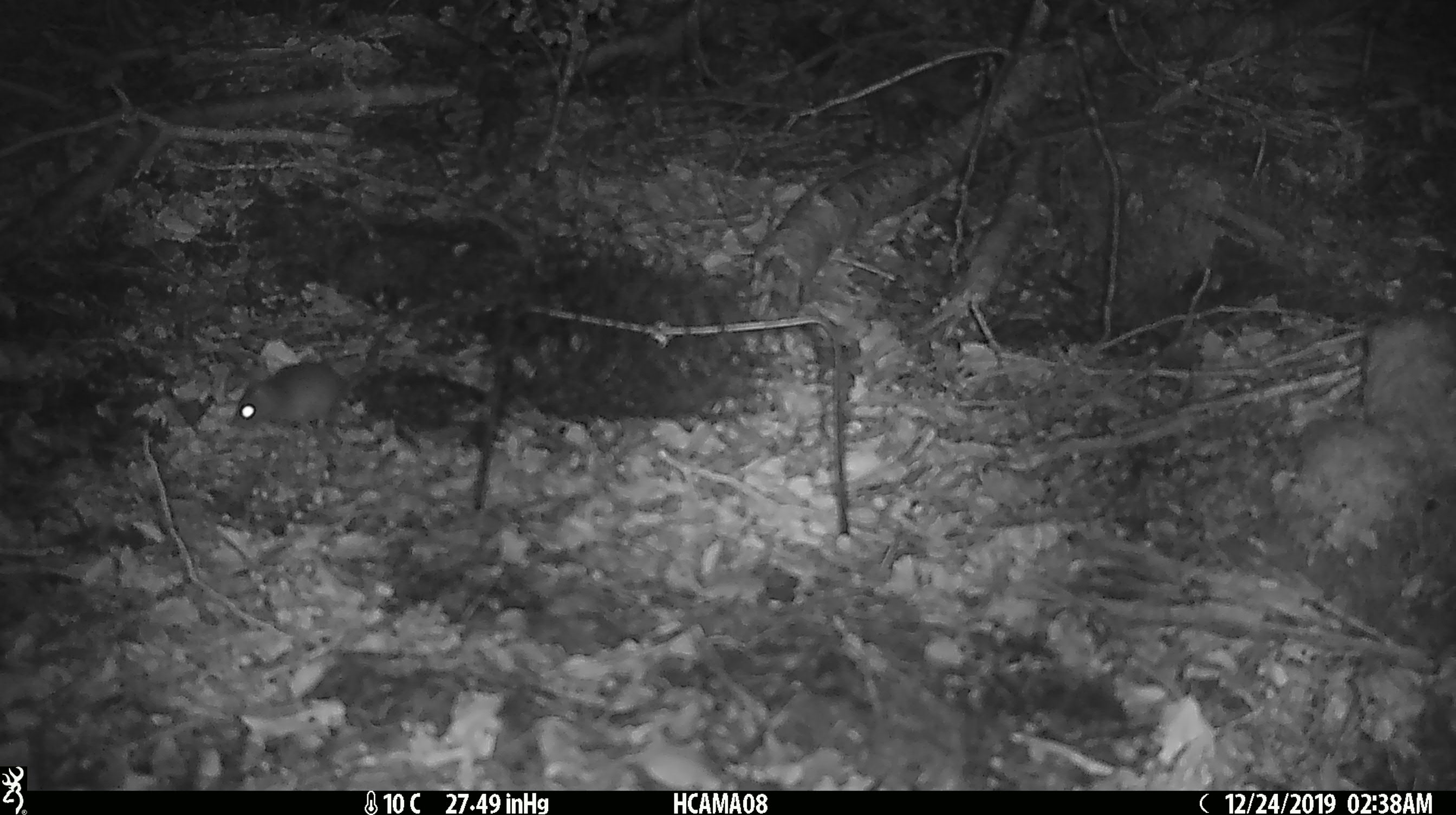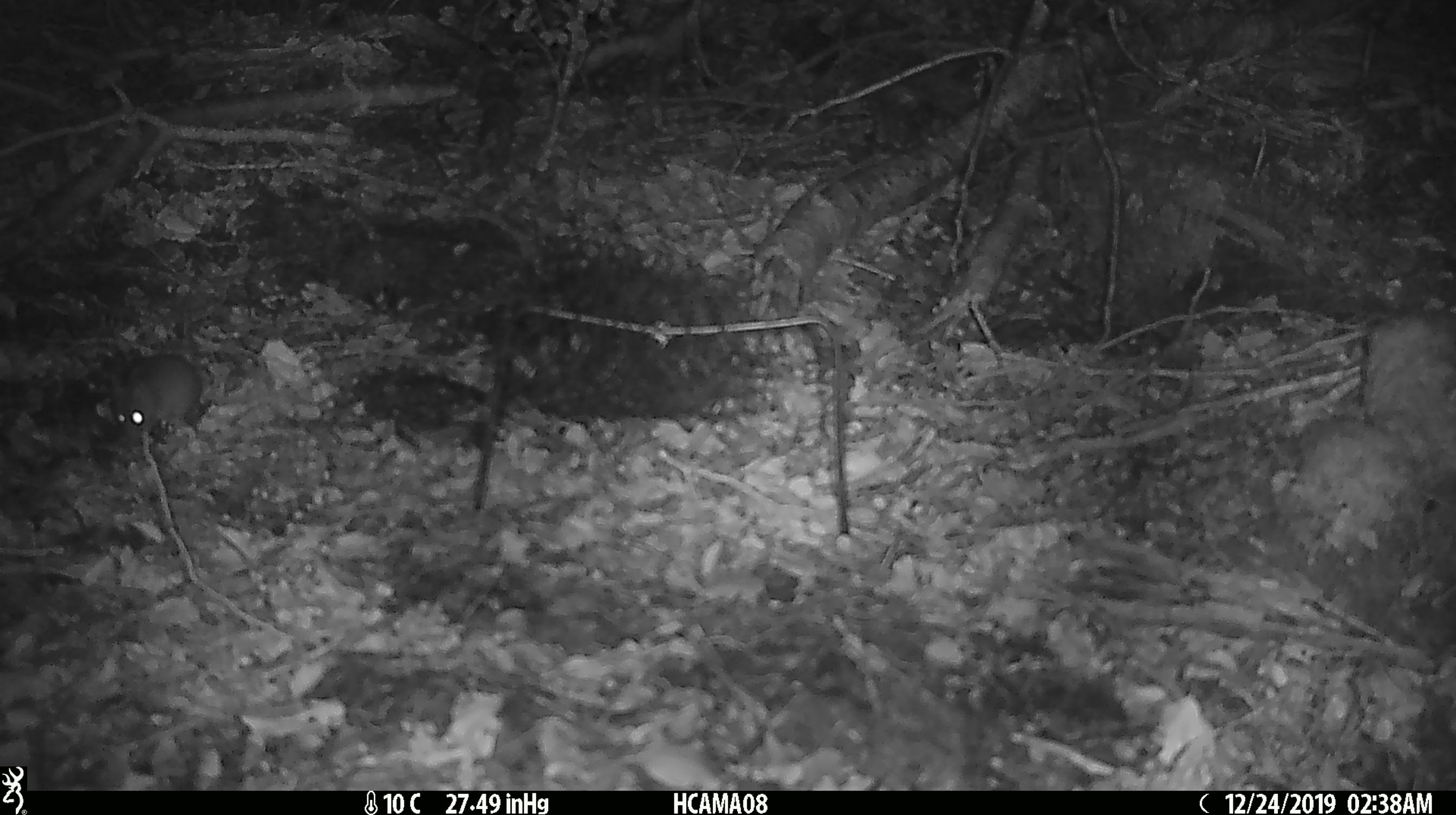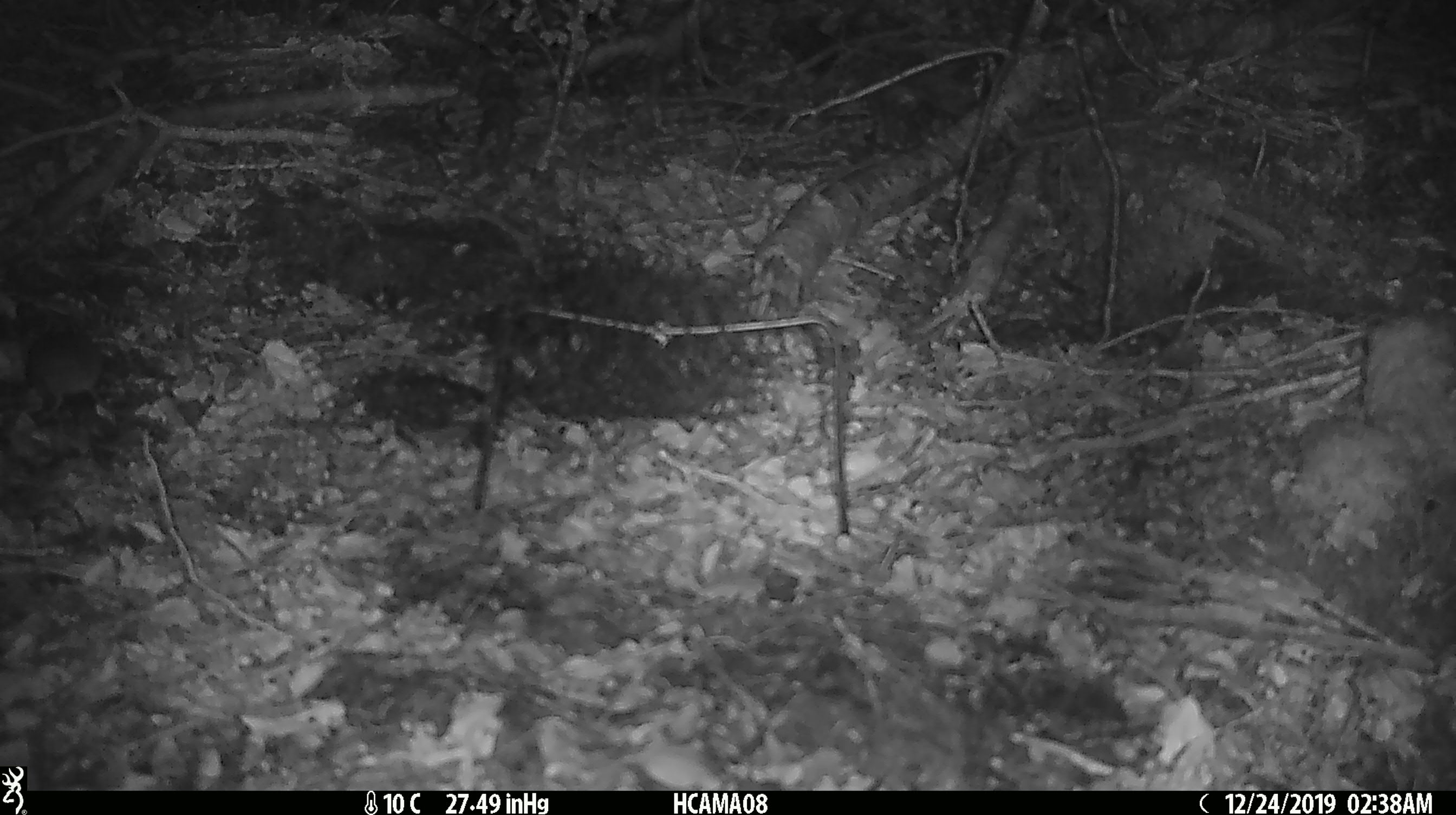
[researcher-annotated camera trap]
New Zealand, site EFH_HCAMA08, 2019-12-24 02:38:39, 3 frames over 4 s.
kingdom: Animalia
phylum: Chordata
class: Mammalia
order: Rodentia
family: Muridae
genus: Mus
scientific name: Mus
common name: mouse